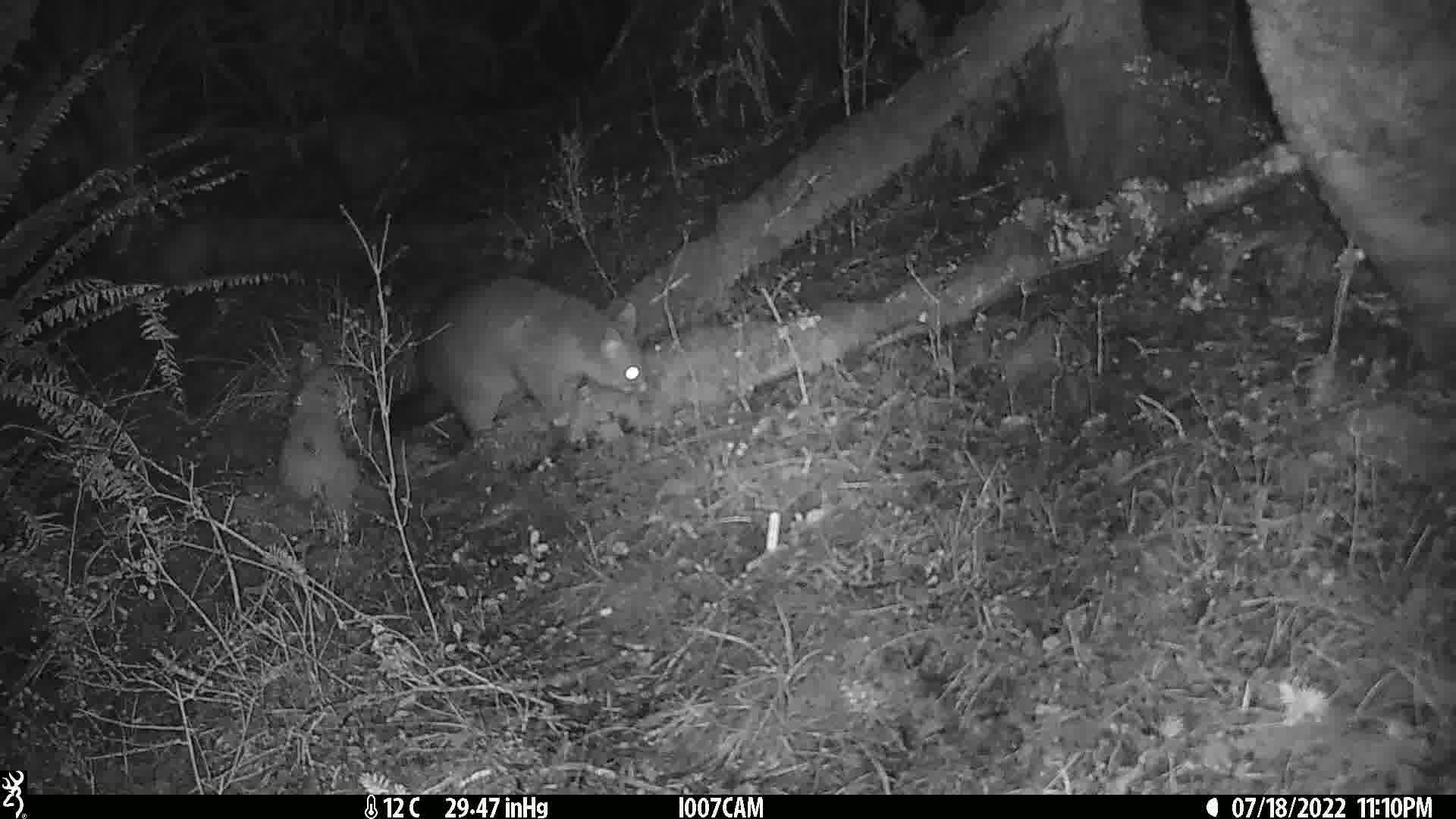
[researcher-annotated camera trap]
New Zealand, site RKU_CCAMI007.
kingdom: Animalia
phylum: Chordata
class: Mammalia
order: Diprotodontia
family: Phalangeridae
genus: Trichosurus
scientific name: Trichosurus vulpecula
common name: common brushtail possum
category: possum